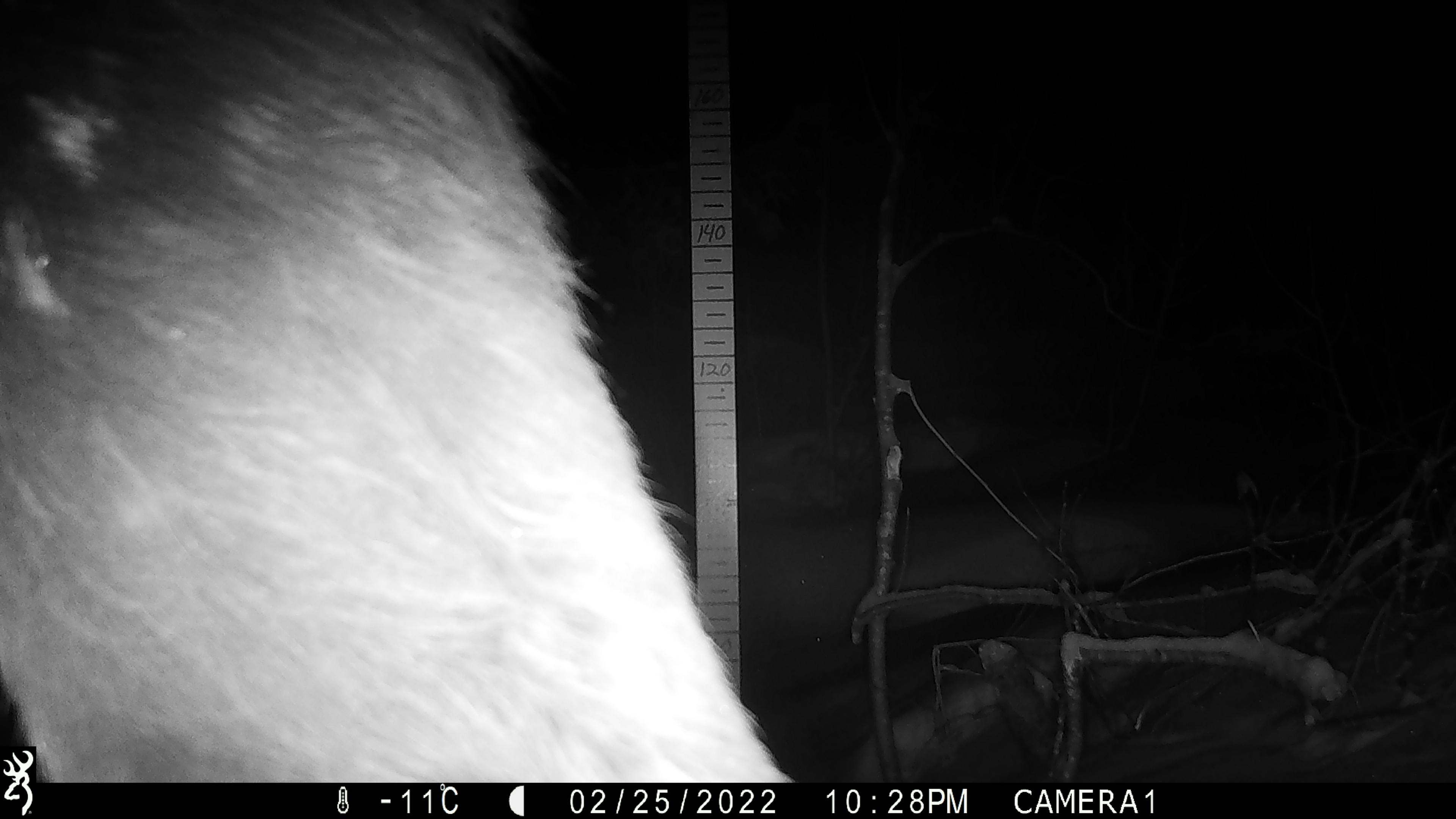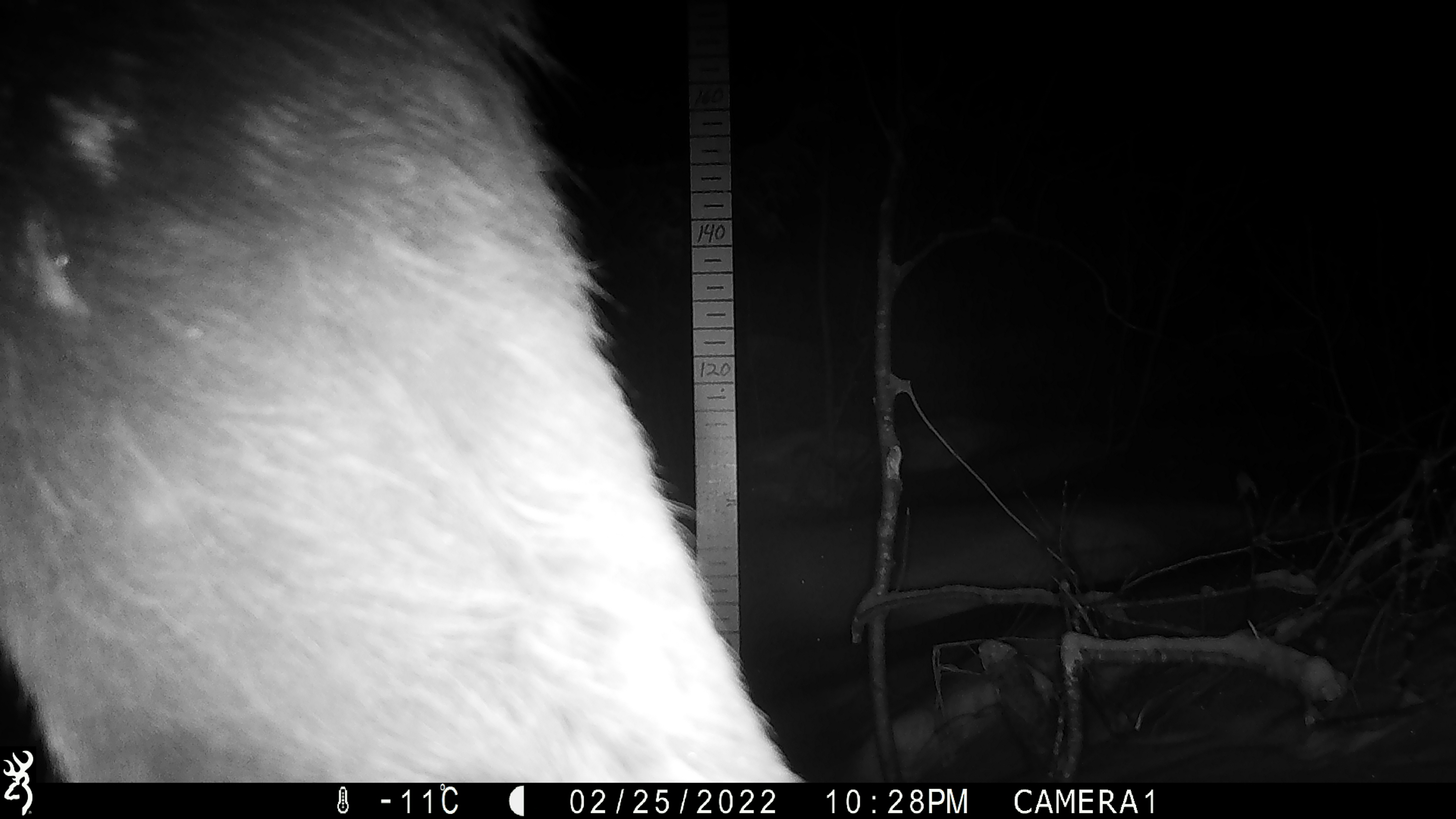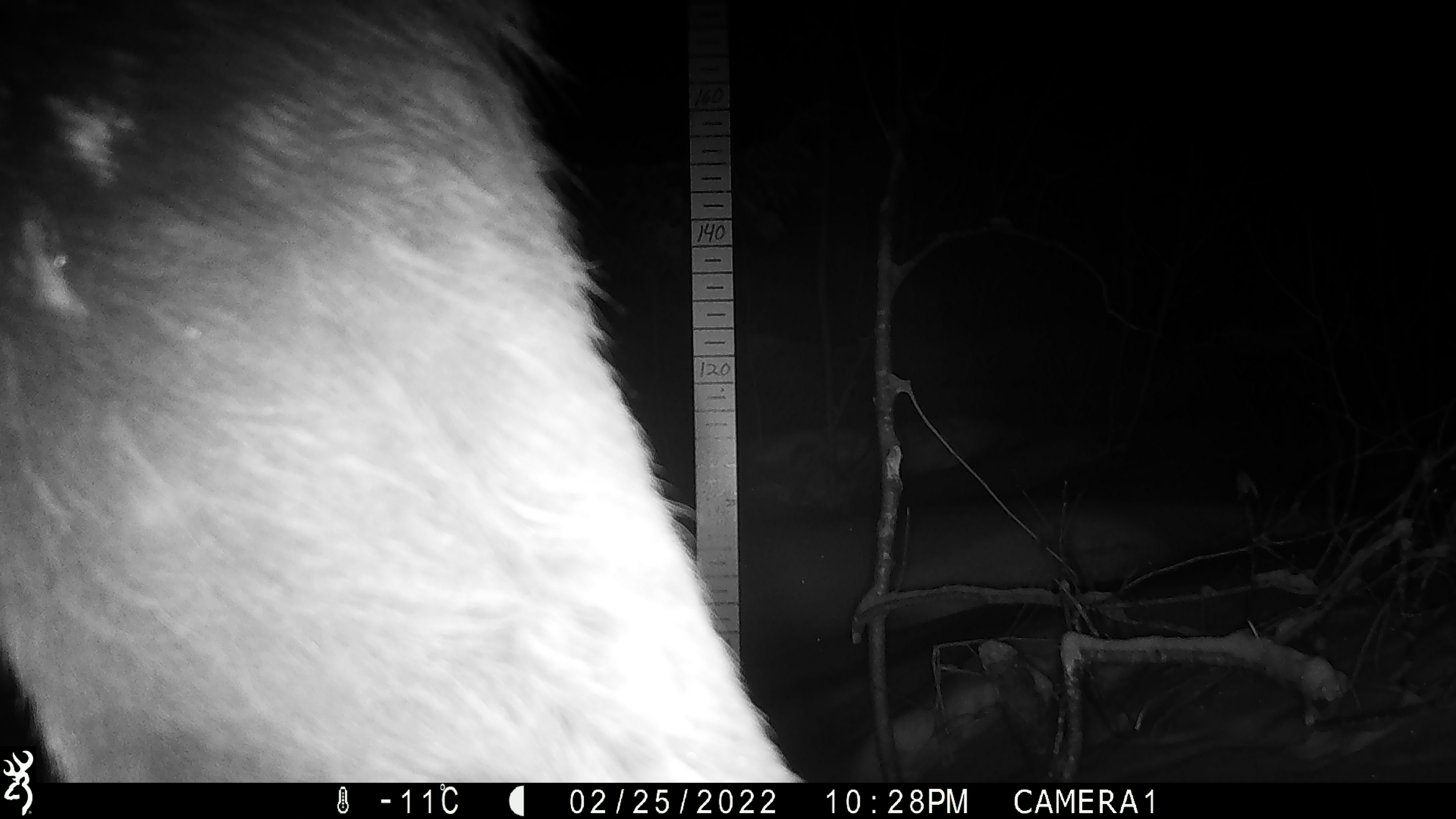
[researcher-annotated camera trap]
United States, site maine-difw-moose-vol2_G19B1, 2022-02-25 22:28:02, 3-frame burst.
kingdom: Animalia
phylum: Chordata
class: Mammalia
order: Artiodactyla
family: Cervidae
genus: Alces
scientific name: Alces alces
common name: moose